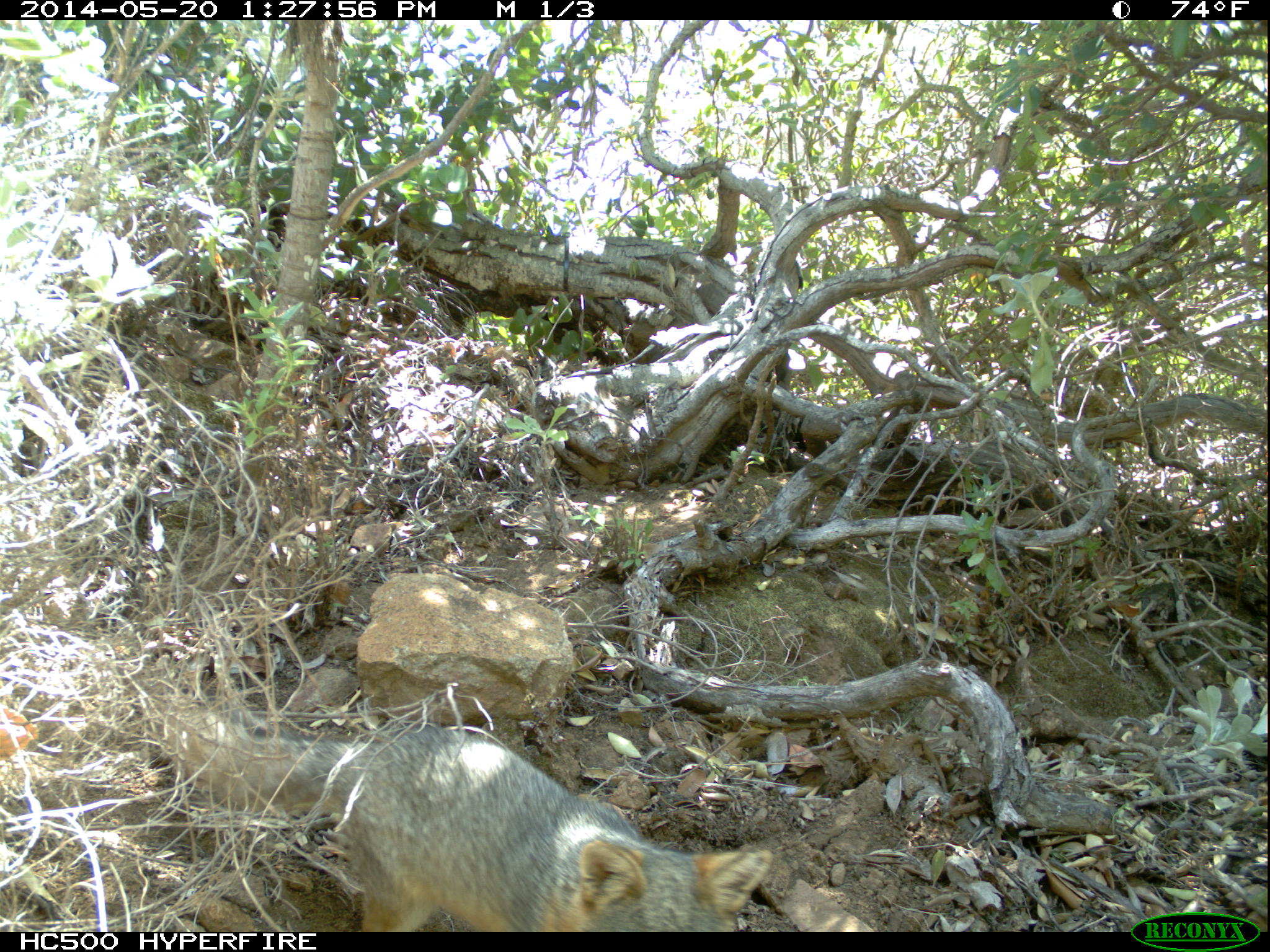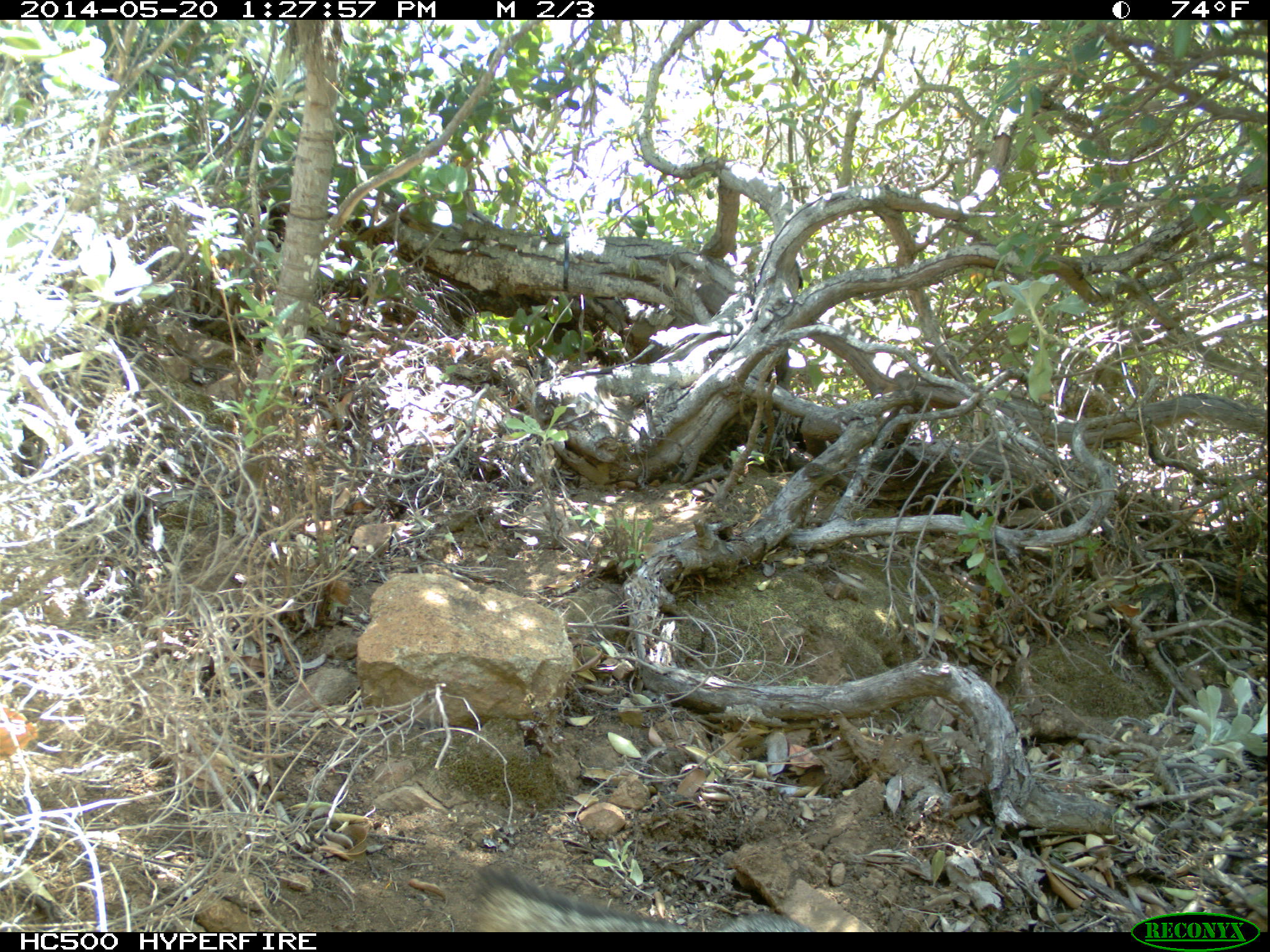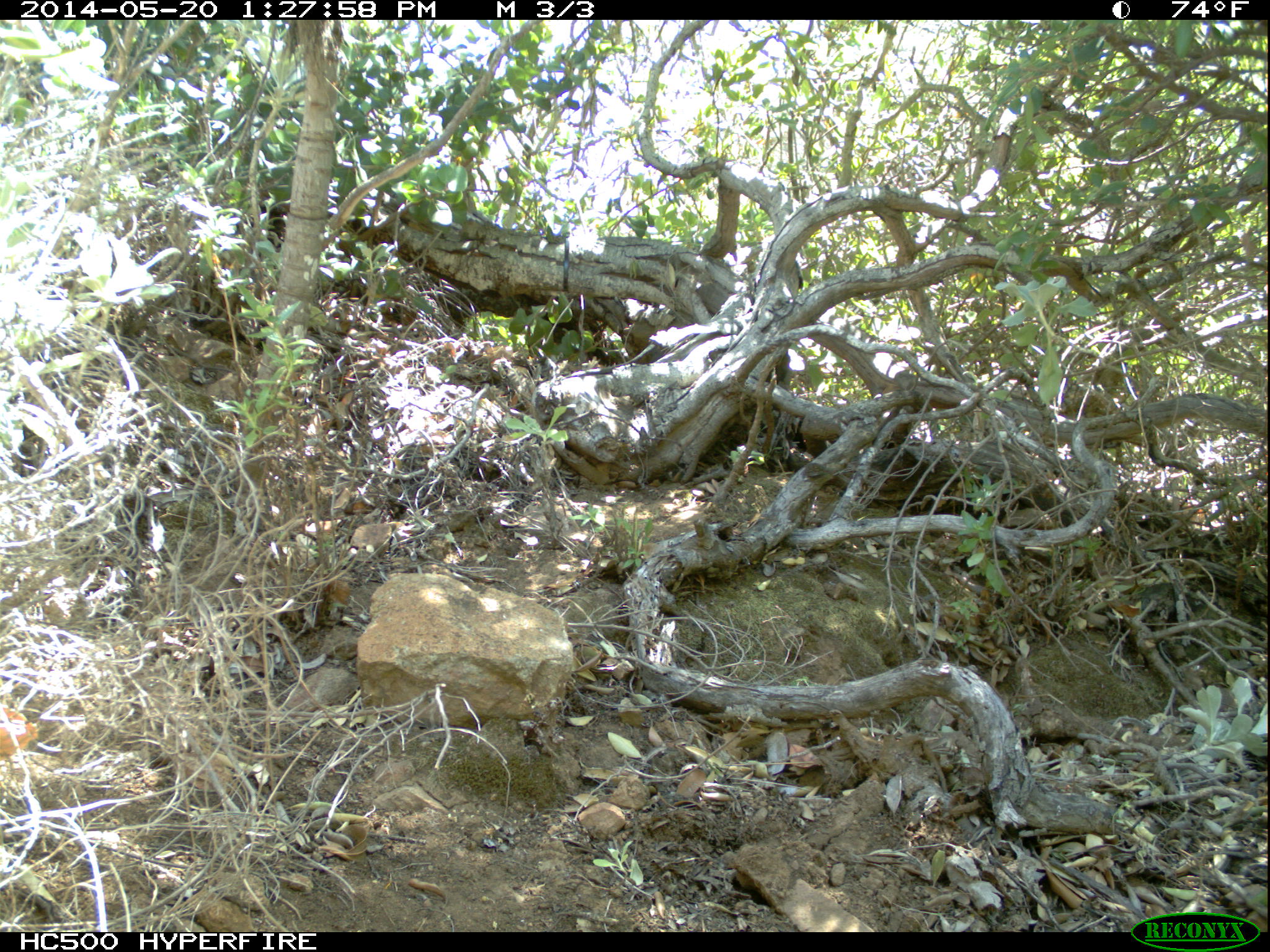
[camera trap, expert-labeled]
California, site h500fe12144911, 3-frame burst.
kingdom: Animalia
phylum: Chordata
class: Mammalia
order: Carnivora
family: Canidae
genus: Urocyon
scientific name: Urocyon littoralis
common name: island fox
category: fox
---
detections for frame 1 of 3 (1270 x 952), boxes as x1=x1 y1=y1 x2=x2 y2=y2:
fox: x1=164 y1=707 x2=773 y2=932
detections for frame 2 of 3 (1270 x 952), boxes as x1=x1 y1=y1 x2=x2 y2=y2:
fox: x1=465 y1=863 x2=815 y2=932